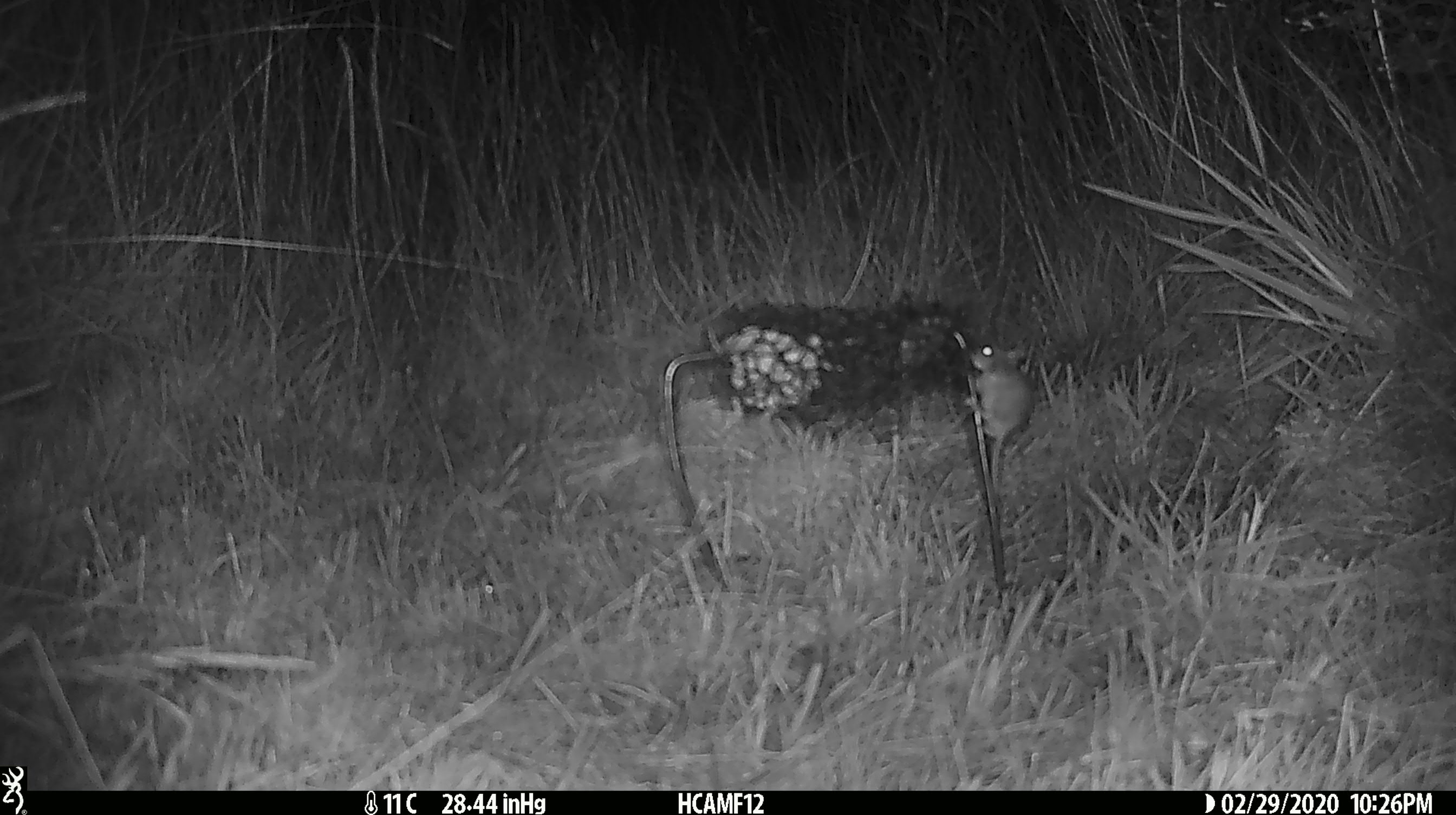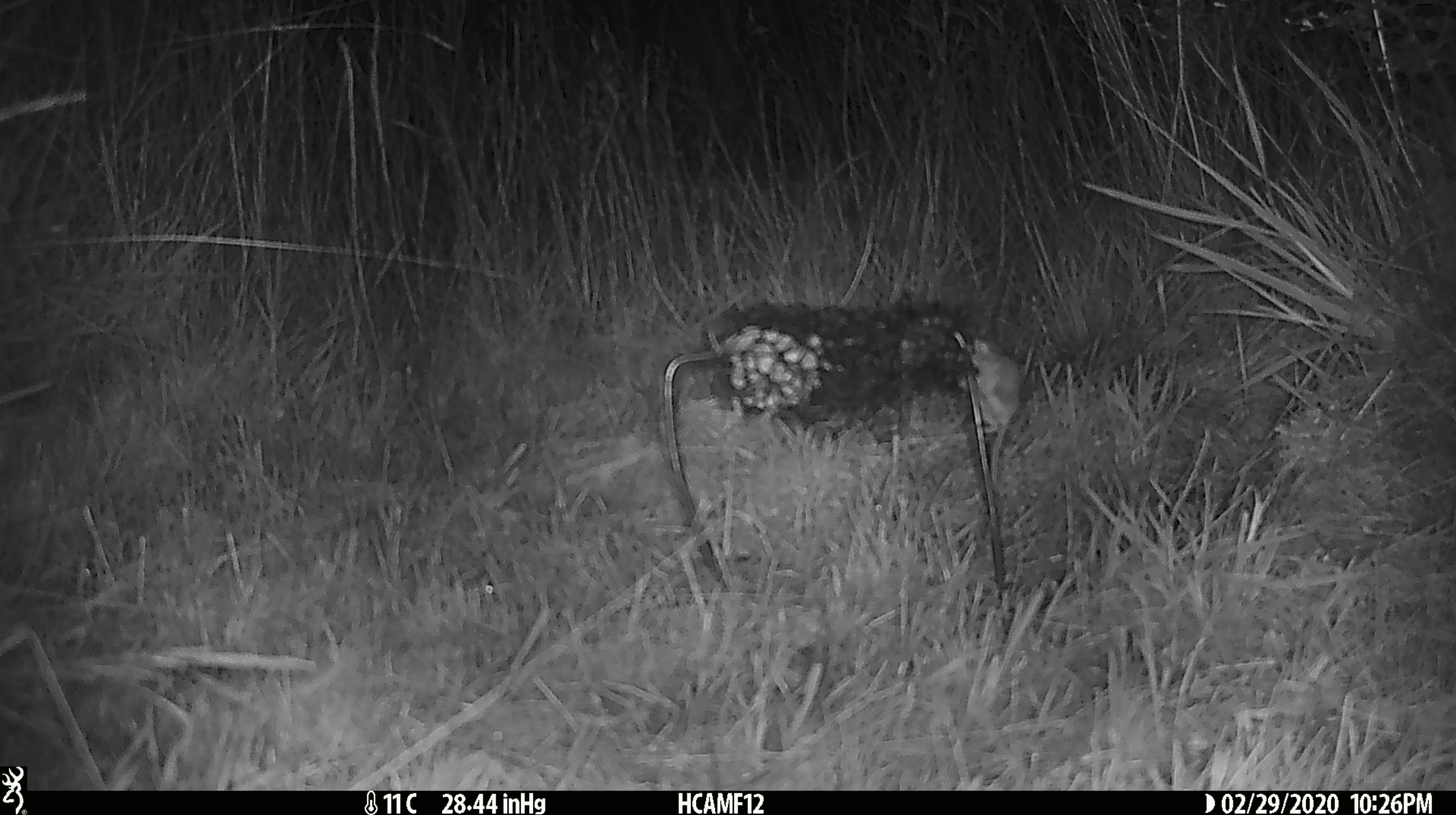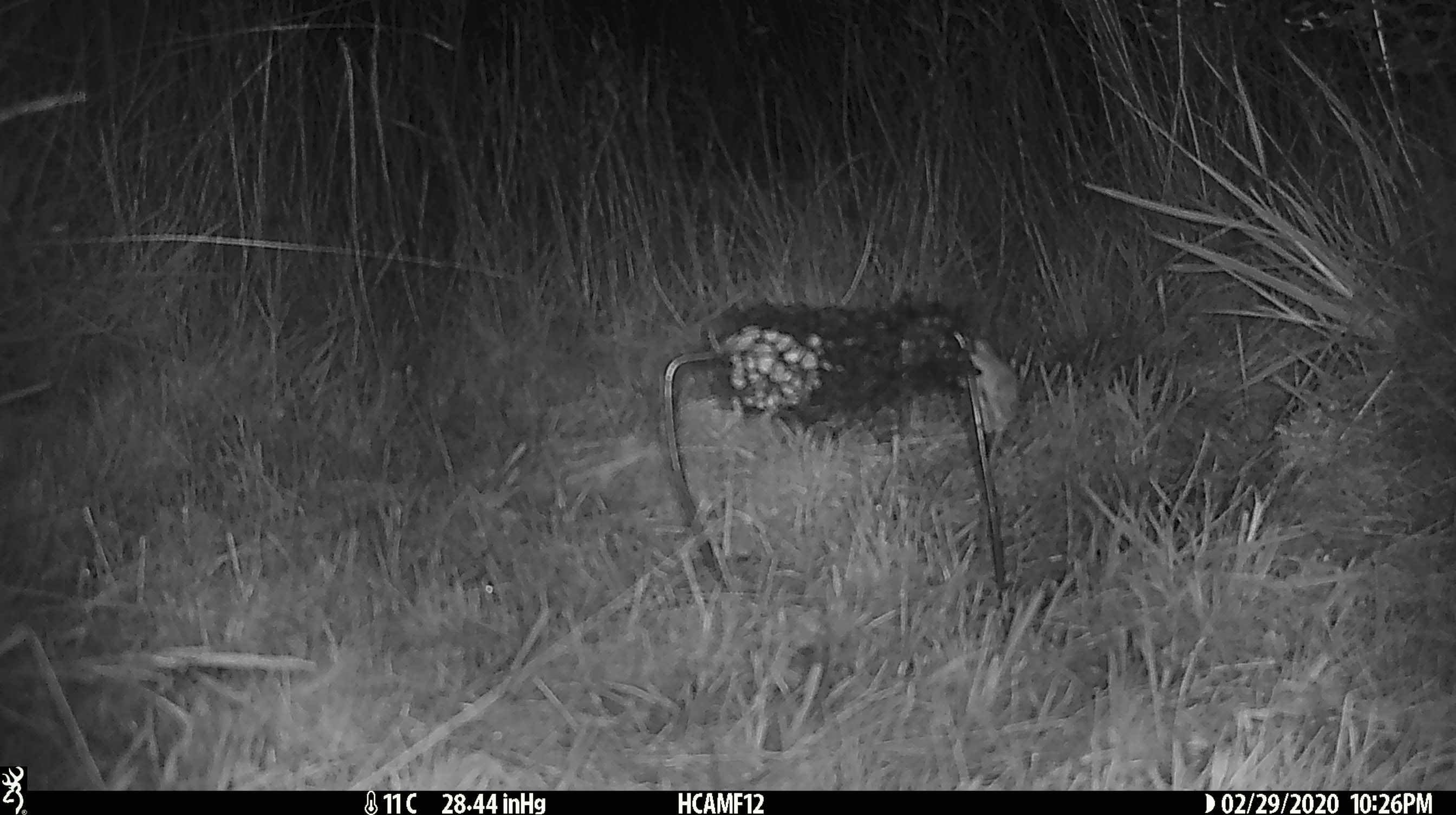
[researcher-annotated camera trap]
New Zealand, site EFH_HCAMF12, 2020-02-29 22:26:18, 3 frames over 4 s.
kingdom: Animalia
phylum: Chordata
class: Mammalia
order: Rodentia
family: Muridae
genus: Mus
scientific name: Mus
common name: mouse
Mouse (Mus).